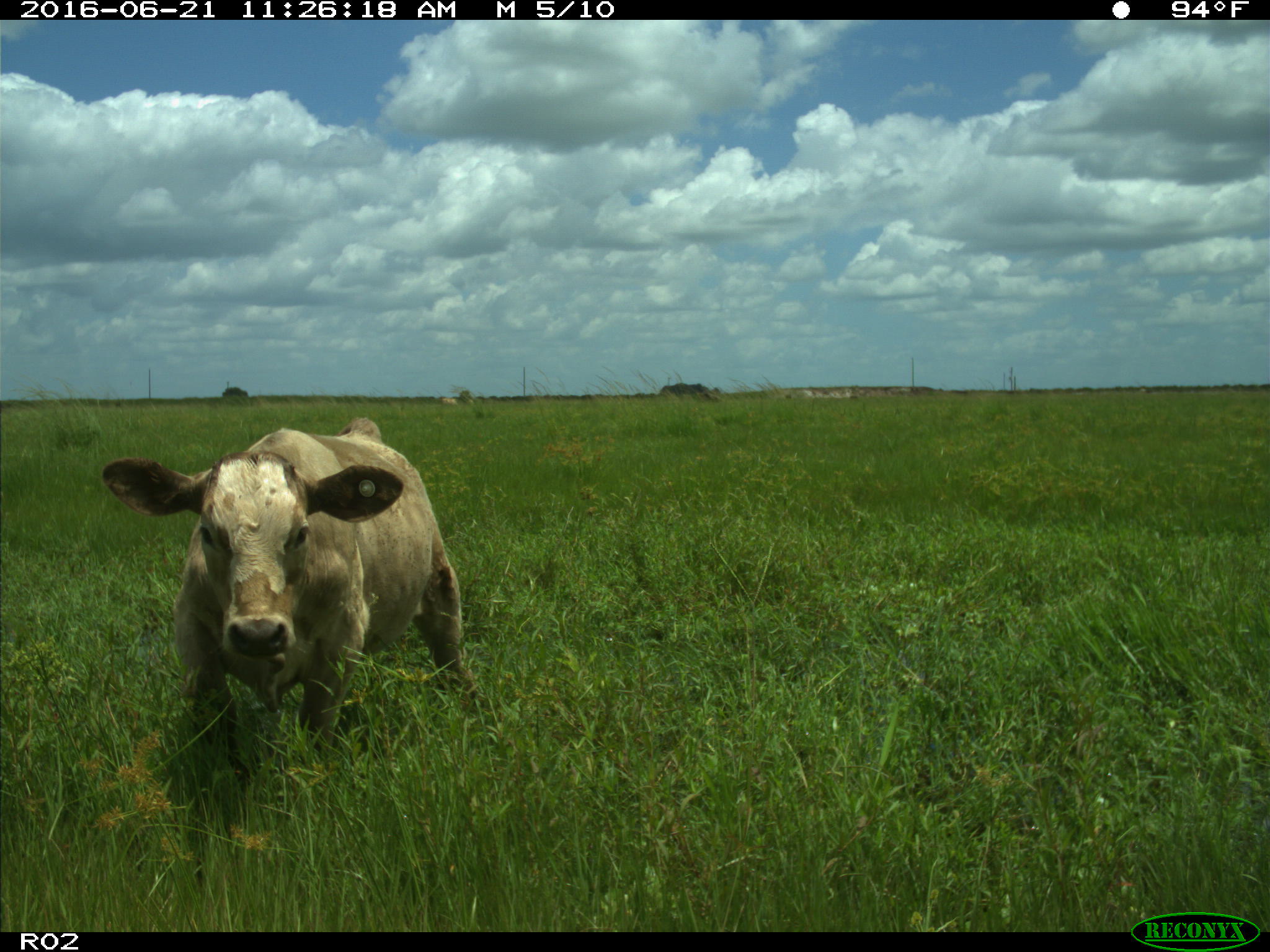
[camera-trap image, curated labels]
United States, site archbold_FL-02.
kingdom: Animalia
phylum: Chordata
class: Mammalia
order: Artiodactyla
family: Bovidae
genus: Bos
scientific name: Bos taurus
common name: domestic cow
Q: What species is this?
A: Bos taurus (domestic cow).